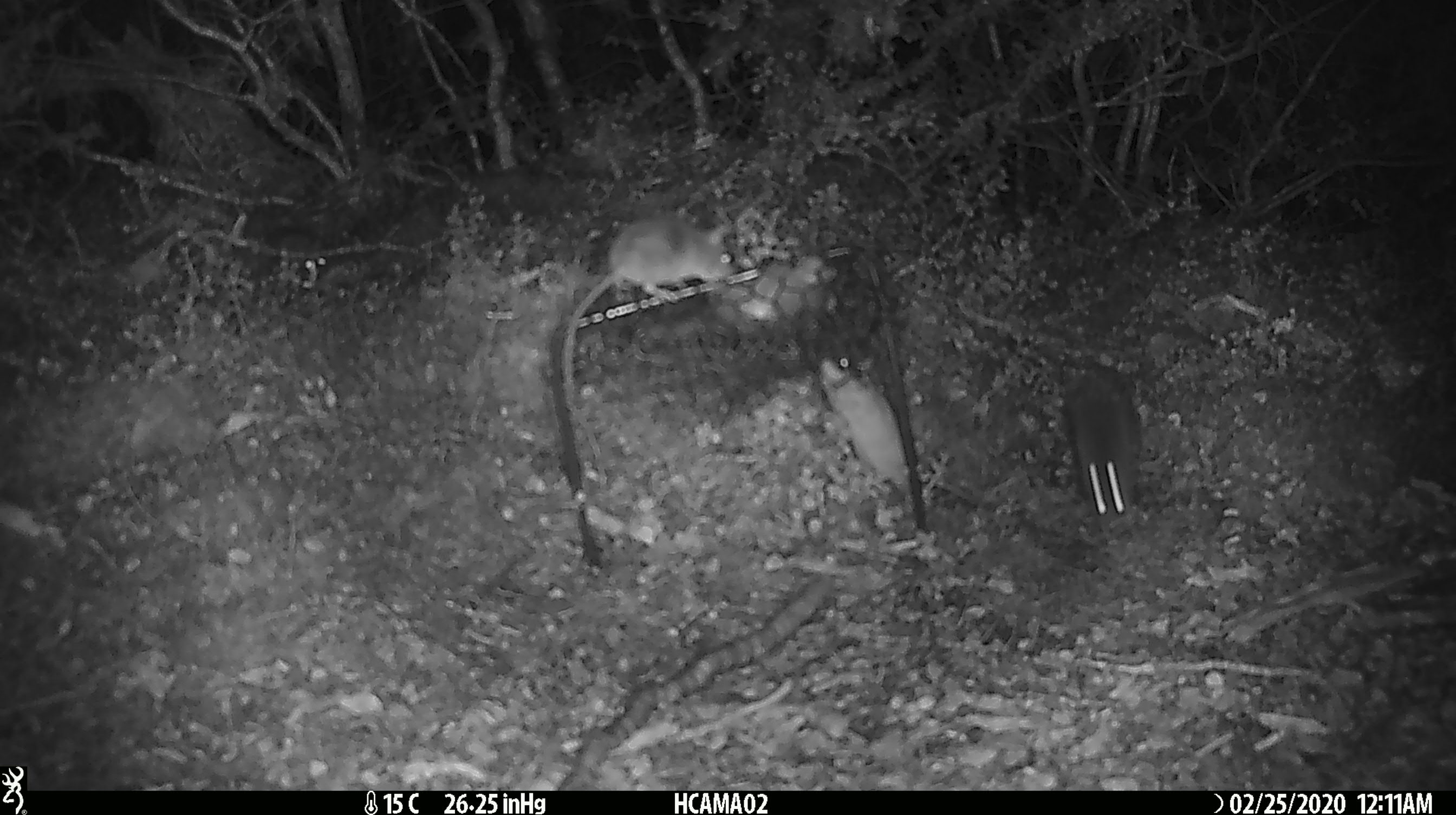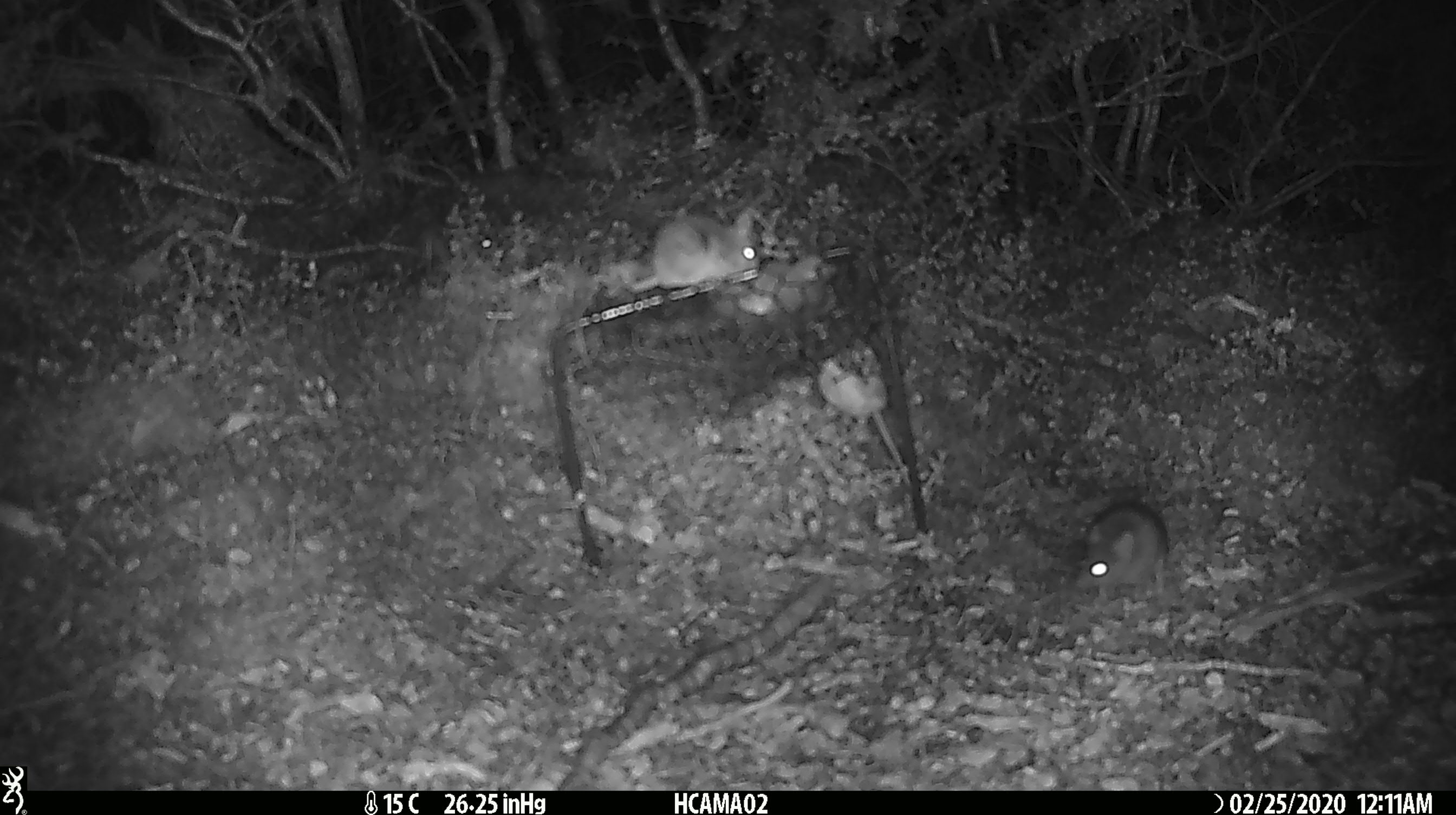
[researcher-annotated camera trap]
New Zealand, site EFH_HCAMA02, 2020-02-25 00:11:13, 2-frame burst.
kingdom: Animalia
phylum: Chordata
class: Mammalia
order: Rodentia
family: Muridae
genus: Mus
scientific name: Mus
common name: mouse